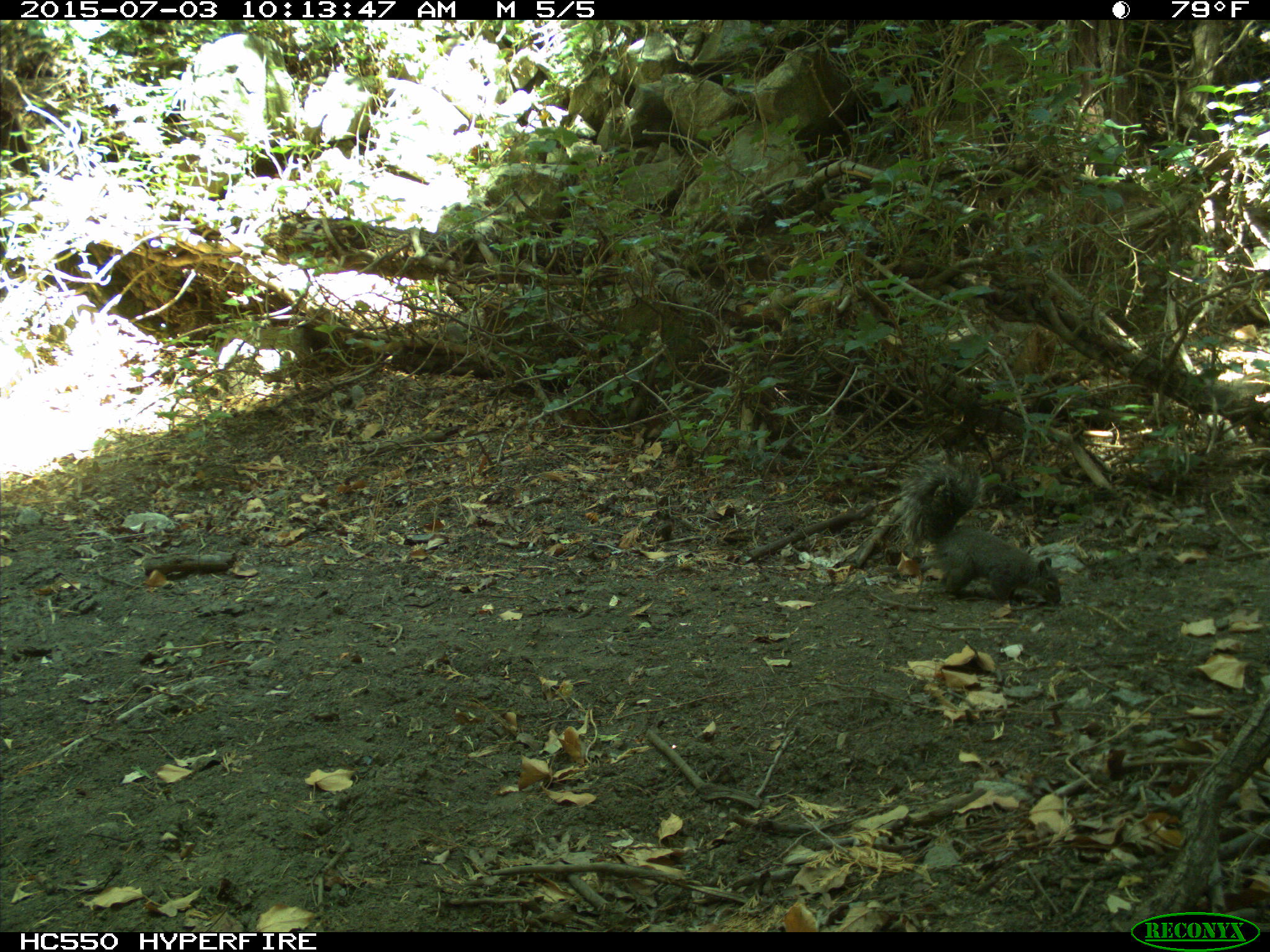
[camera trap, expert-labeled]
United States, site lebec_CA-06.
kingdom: Animalia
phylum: Chordata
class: Mammalia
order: Rodentia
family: Sciuridae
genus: Sciurus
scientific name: Sciurus carolinensis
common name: eastern gray squirrel